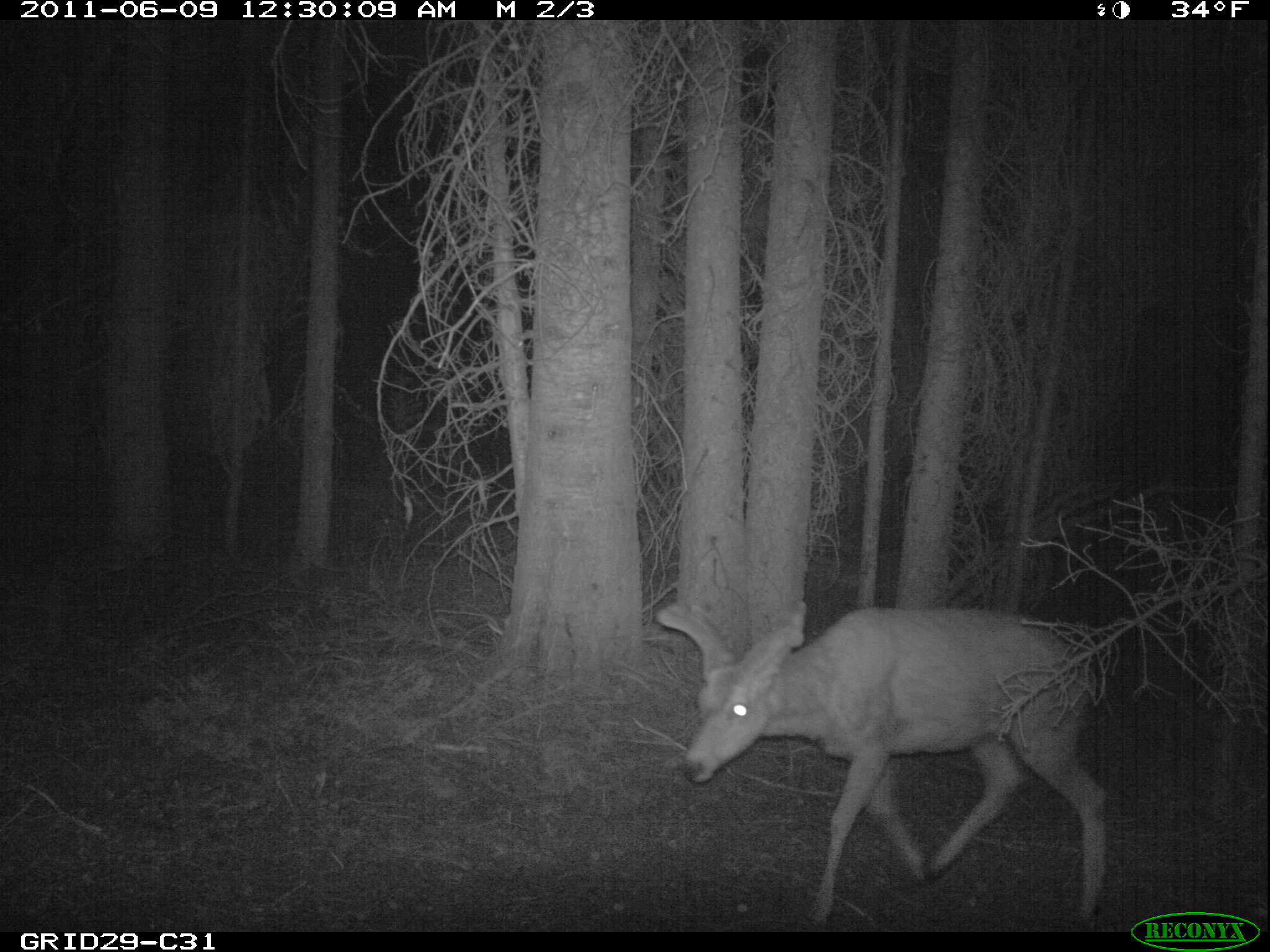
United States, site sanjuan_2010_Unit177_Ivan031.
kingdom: Animalia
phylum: Chordata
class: Mammalia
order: Artiodactyla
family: Cervidae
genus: Odocoileus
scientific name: Odocoileus hemionus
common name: mule deer